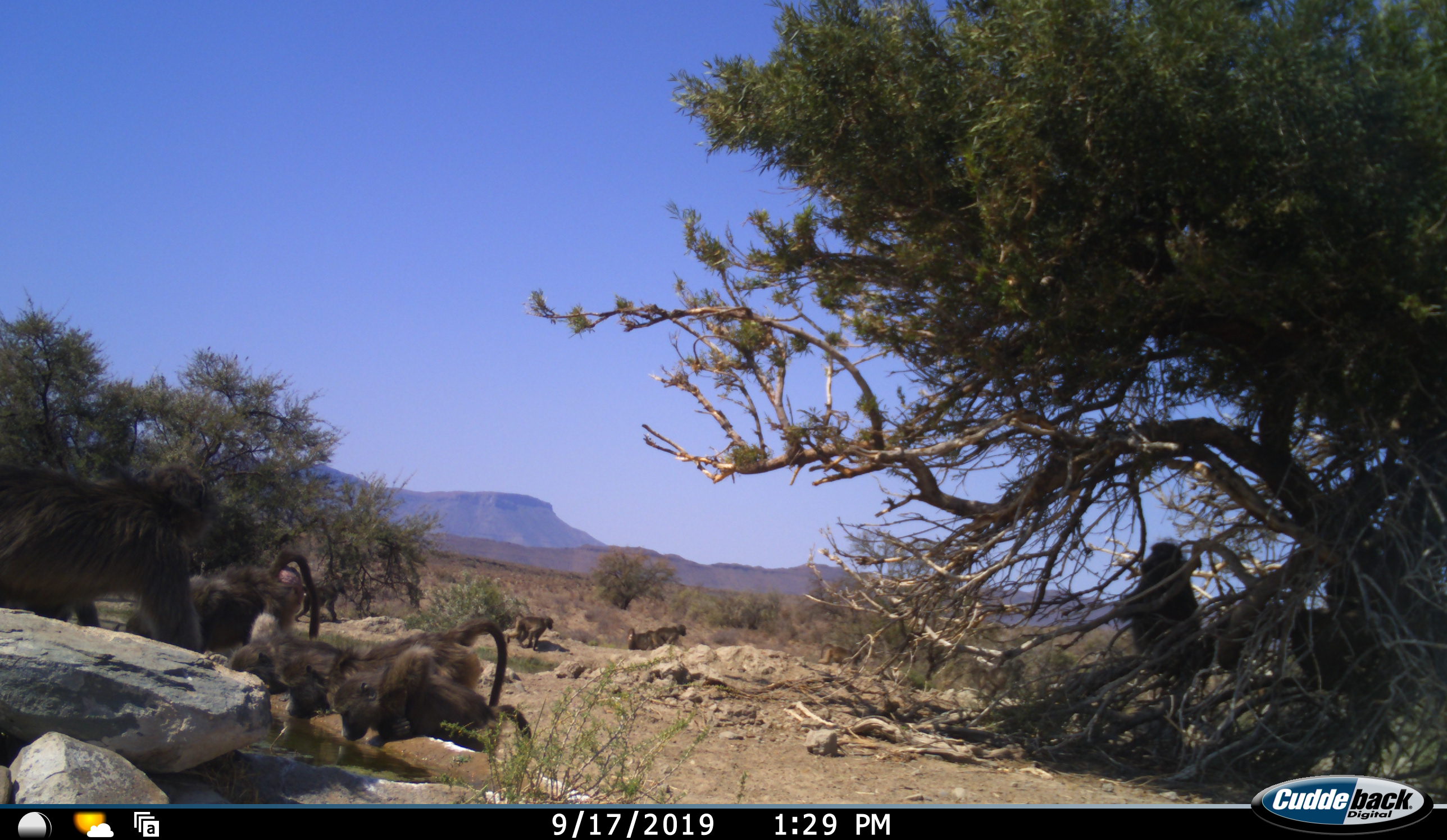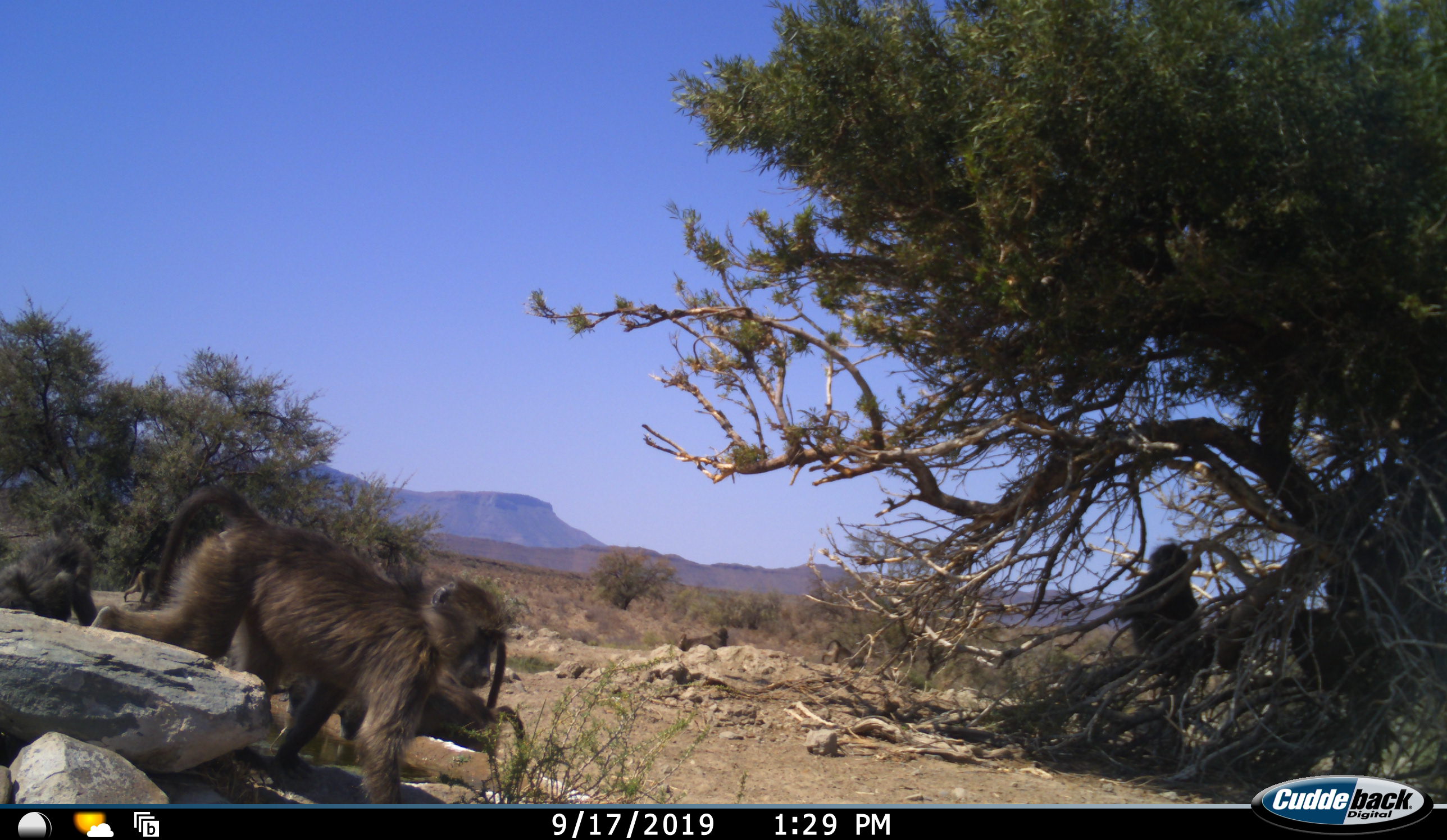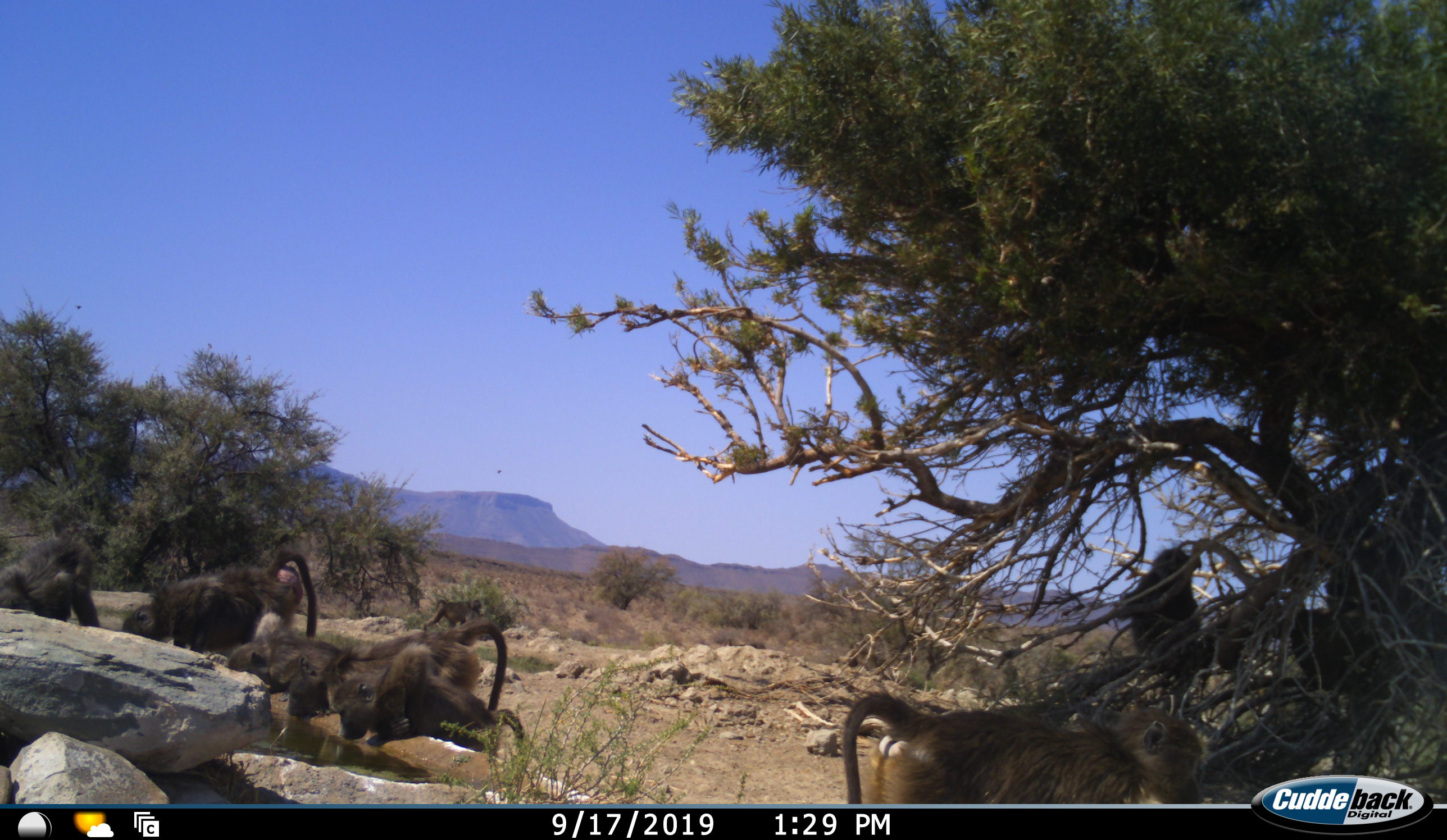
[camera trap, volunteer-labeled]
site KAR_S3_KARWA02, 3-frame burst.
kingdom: Animalia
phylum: Chordata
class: Mammalia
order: Primates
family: Cercopithecidae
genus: Papio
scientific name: Papio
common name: baboon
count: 9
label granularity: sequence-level